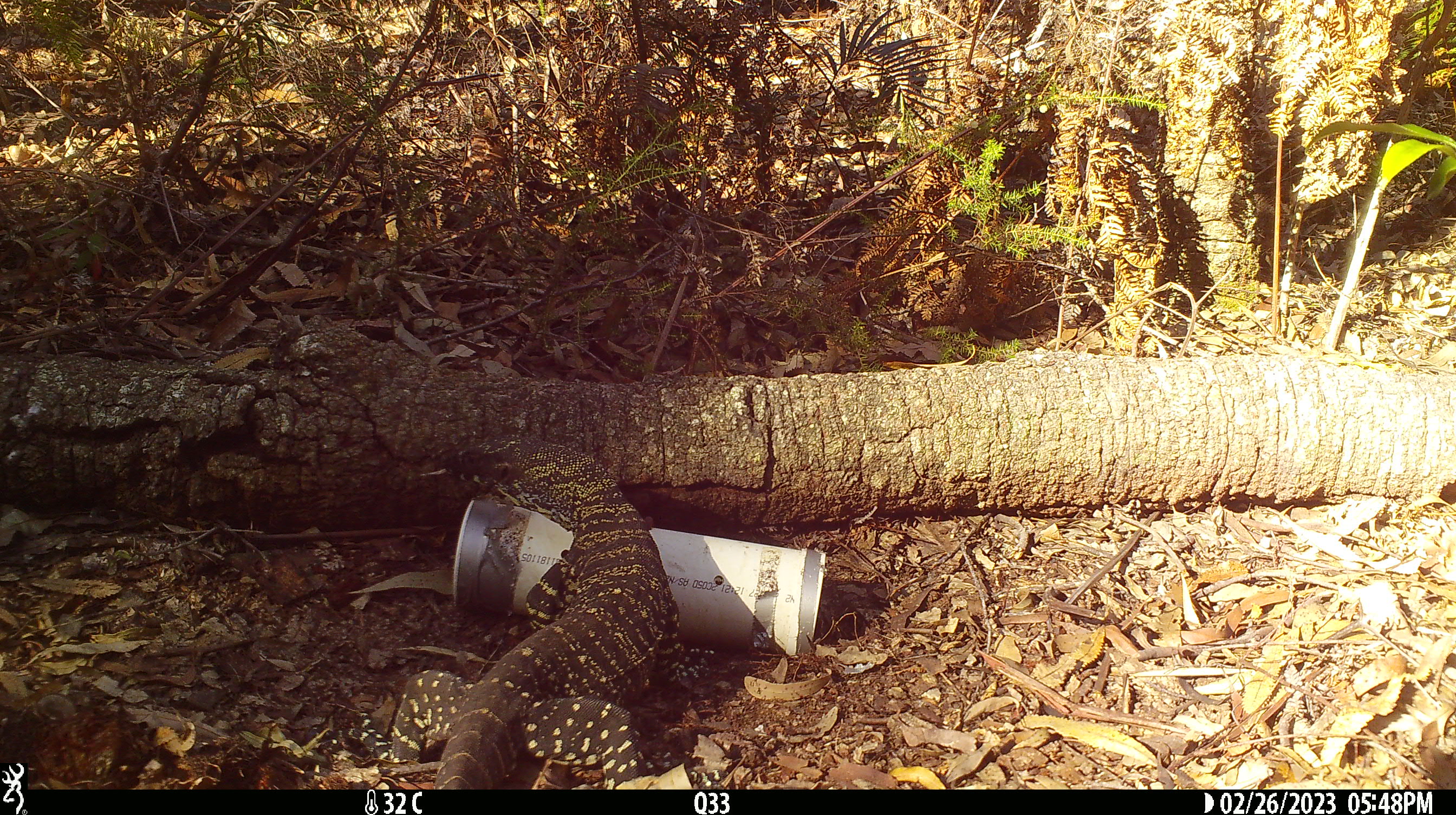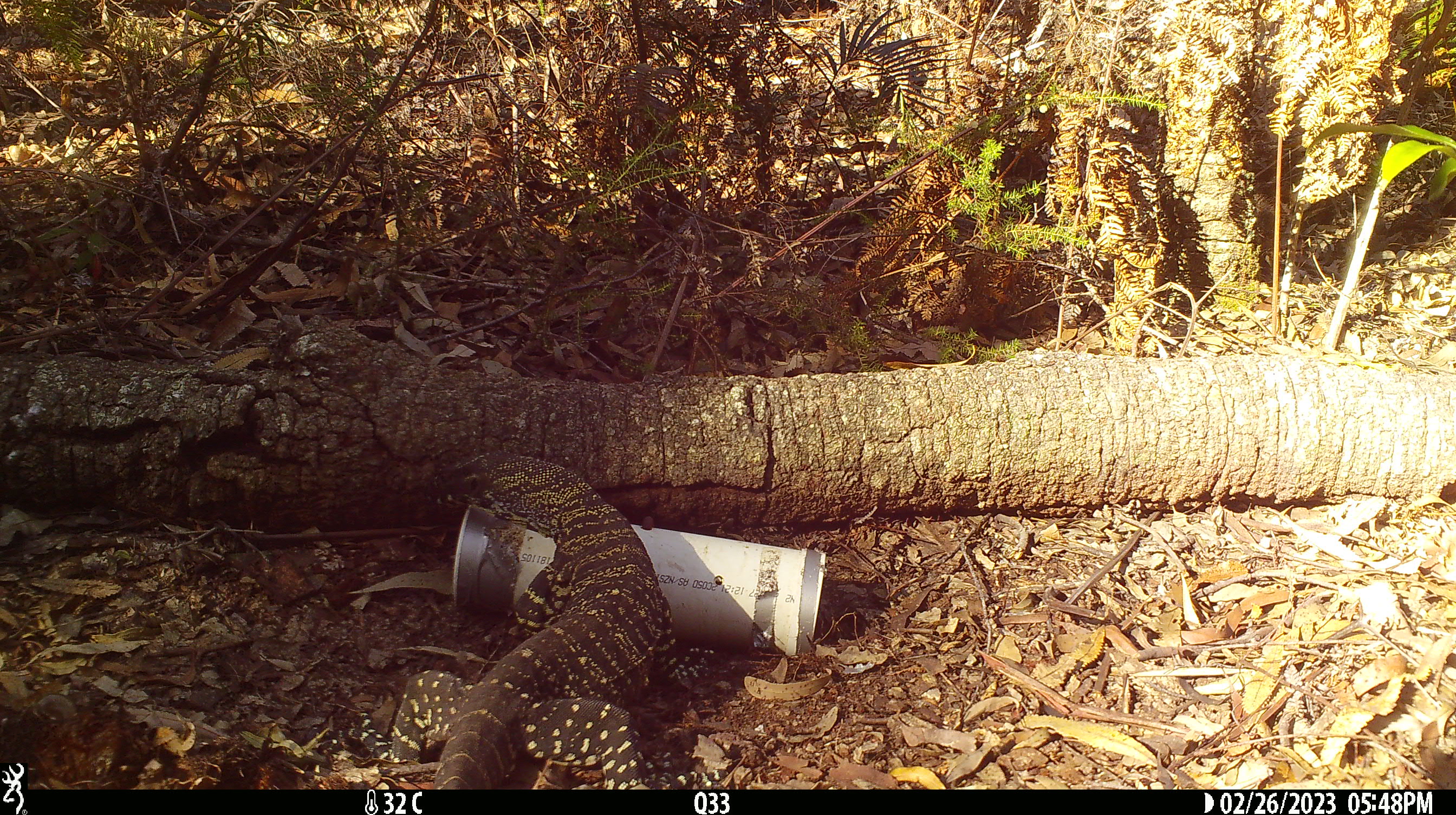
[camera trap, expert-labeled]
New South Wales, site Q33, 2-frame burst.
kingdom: Animalia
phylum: Chordata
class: Reptilia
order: Squamata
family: Varanidae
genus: Varanus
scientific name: Varanus varius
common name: lace monitor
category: goanna